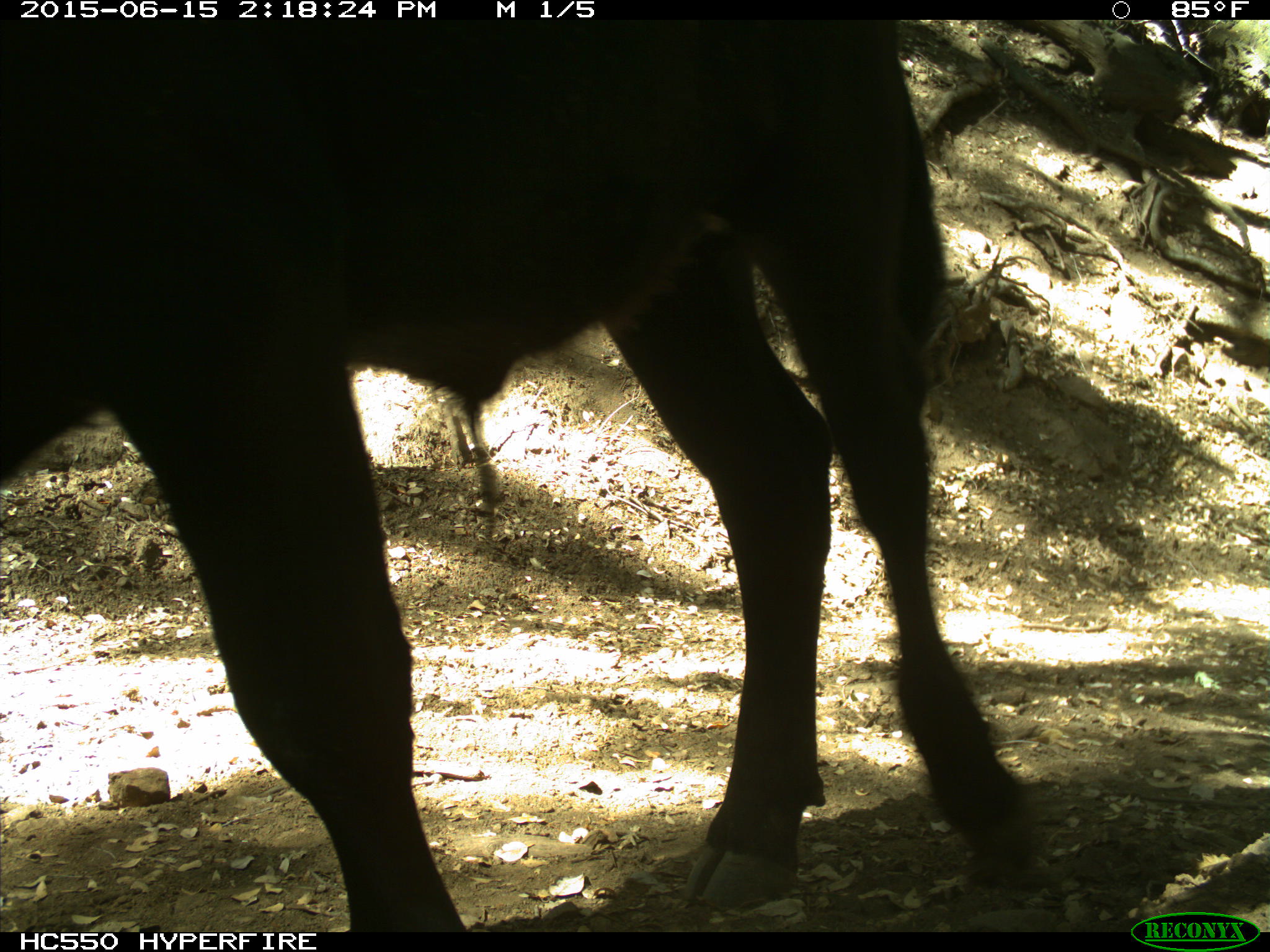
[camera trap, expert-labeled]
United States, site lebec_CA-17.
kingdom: Animalia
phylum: Chordata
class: Mammalia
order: Artiodactyla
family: Bovidae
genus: Bos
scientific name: Bos taurus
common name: domestic cow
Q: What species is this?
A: Bos taurus (domestic cow).